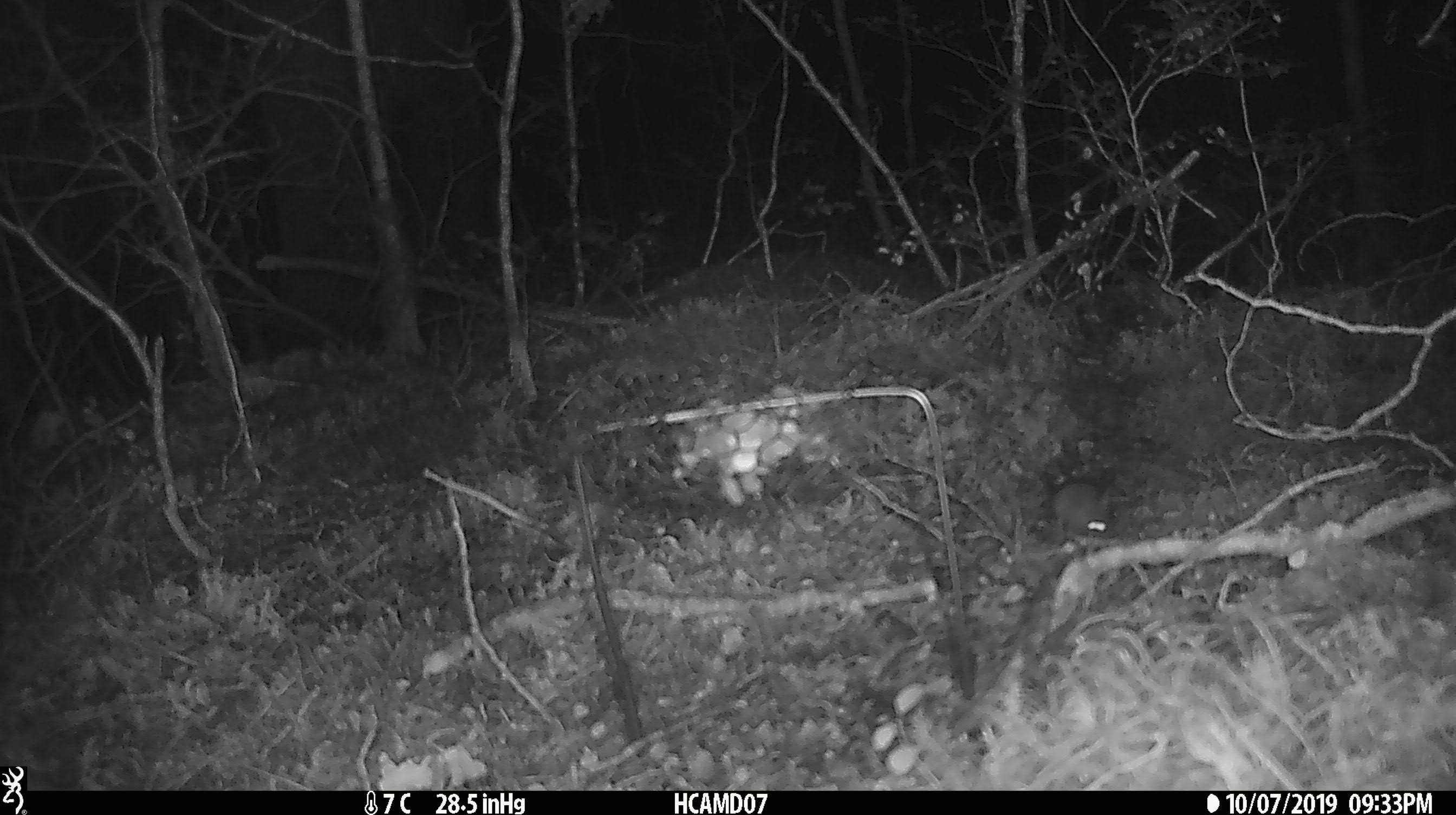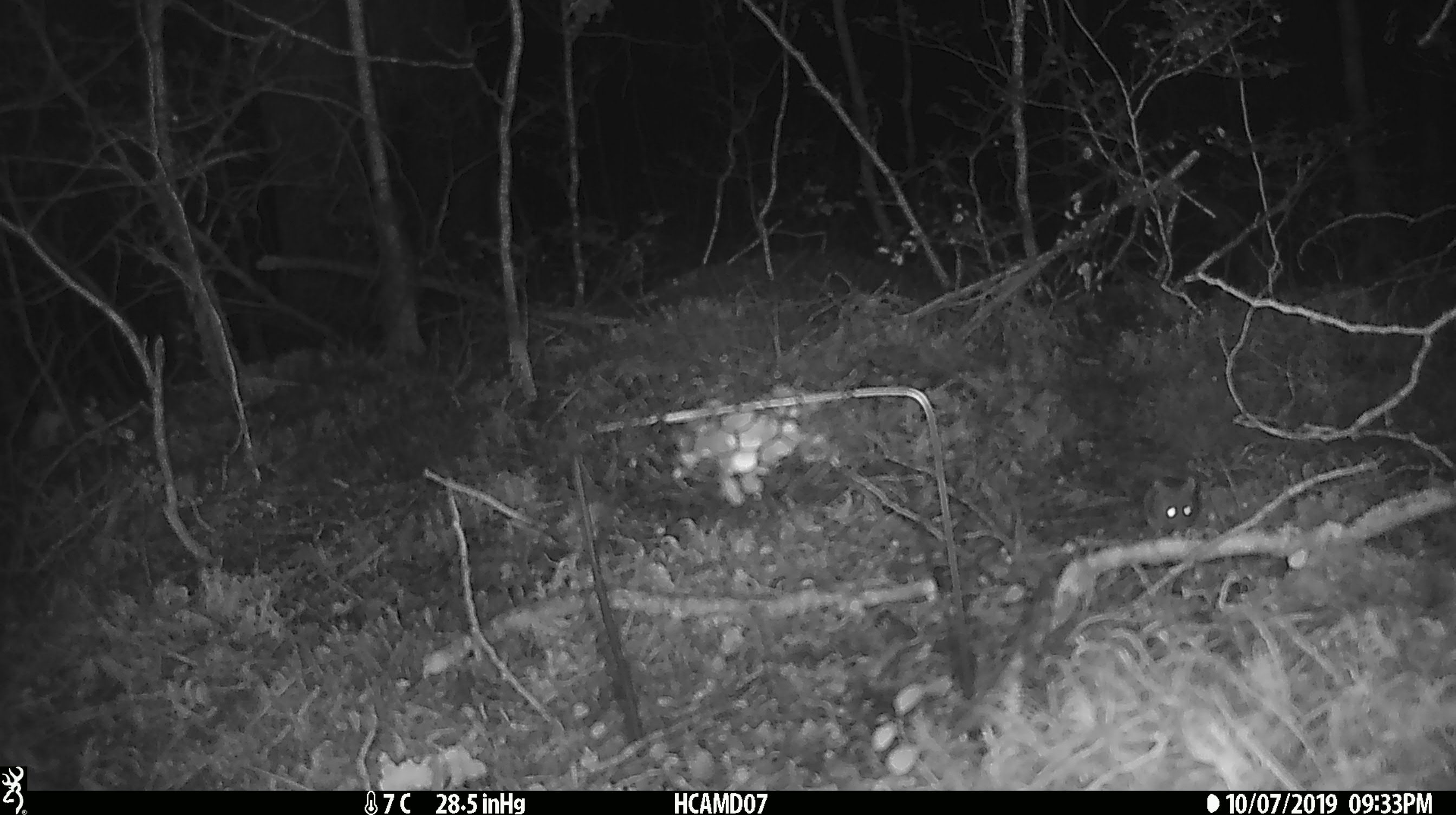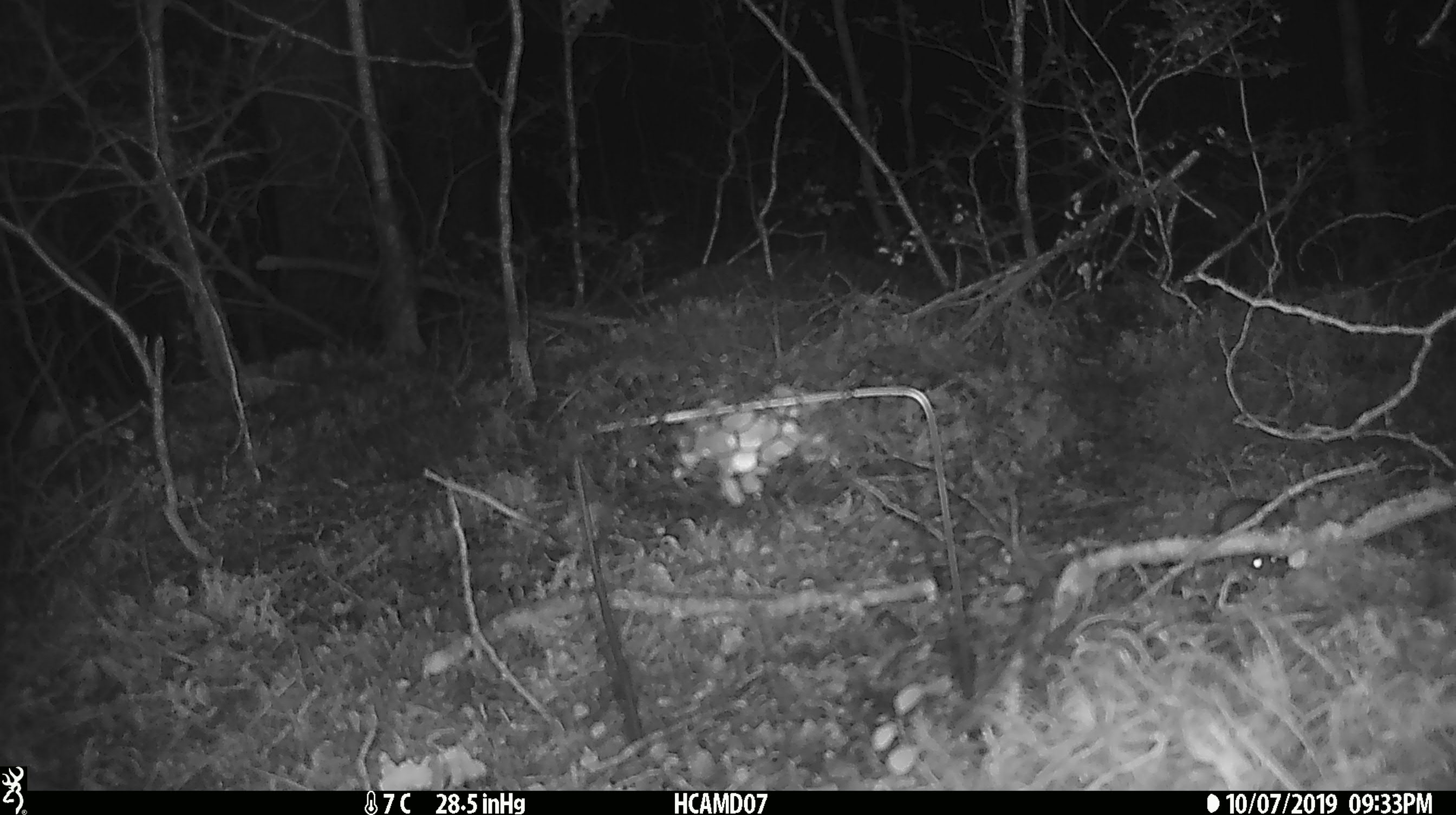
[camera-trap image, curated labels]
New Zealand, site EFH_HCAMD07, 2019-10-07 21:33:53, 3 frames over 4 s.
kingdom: Animalia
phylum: Chordata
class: Mammalia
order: Rodentia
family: Muridae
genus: Mus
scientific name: Mus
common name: mouse